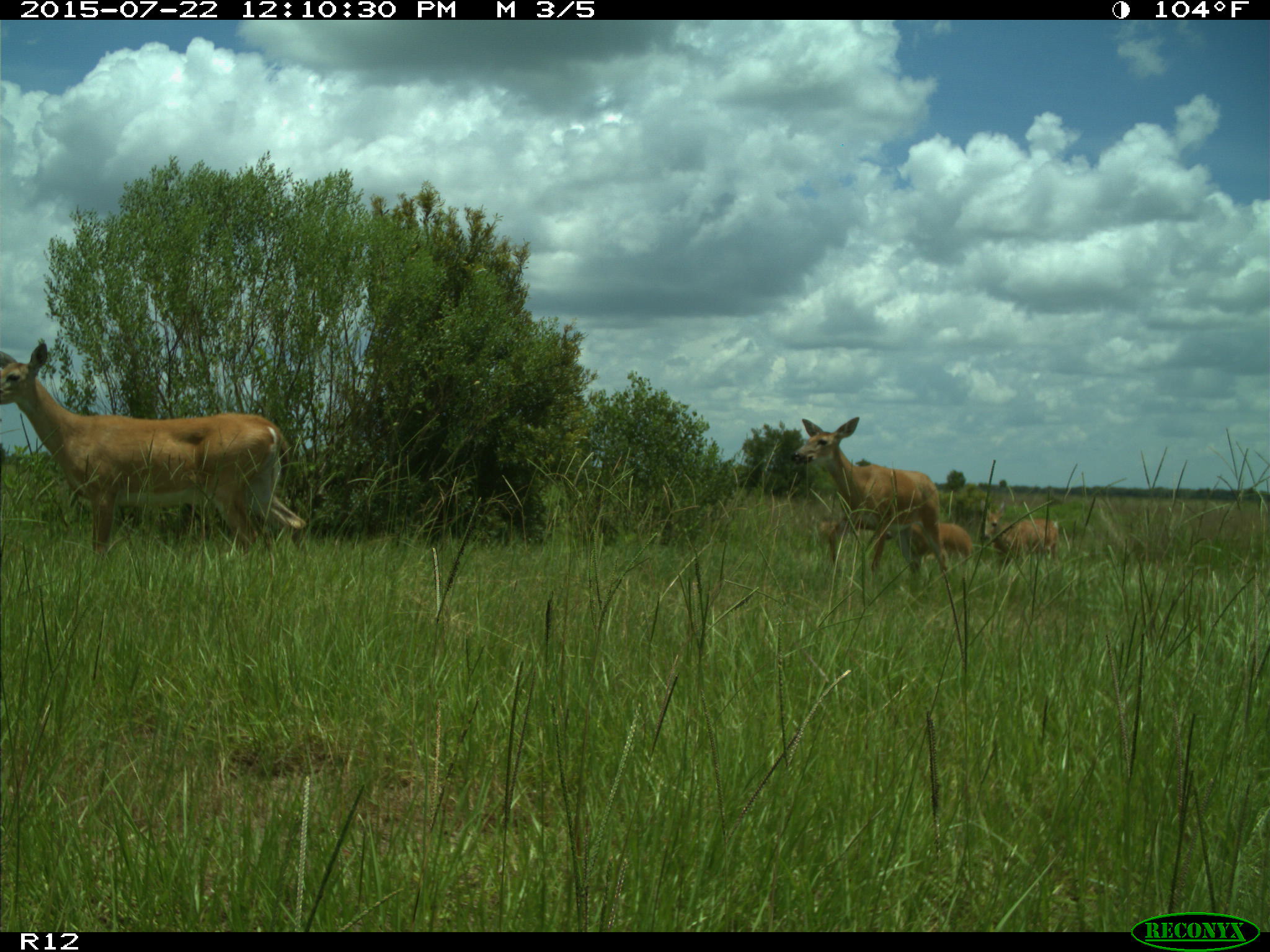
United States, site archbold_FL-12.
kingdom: Animalia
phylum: Chordata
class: Mammalia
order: Artiodactyla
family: Cervidae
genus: Odocoileus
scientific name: Odocoileus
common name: deer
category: unidentified deer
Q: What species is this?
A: Unidentified deer (deer) (Odocoileus).